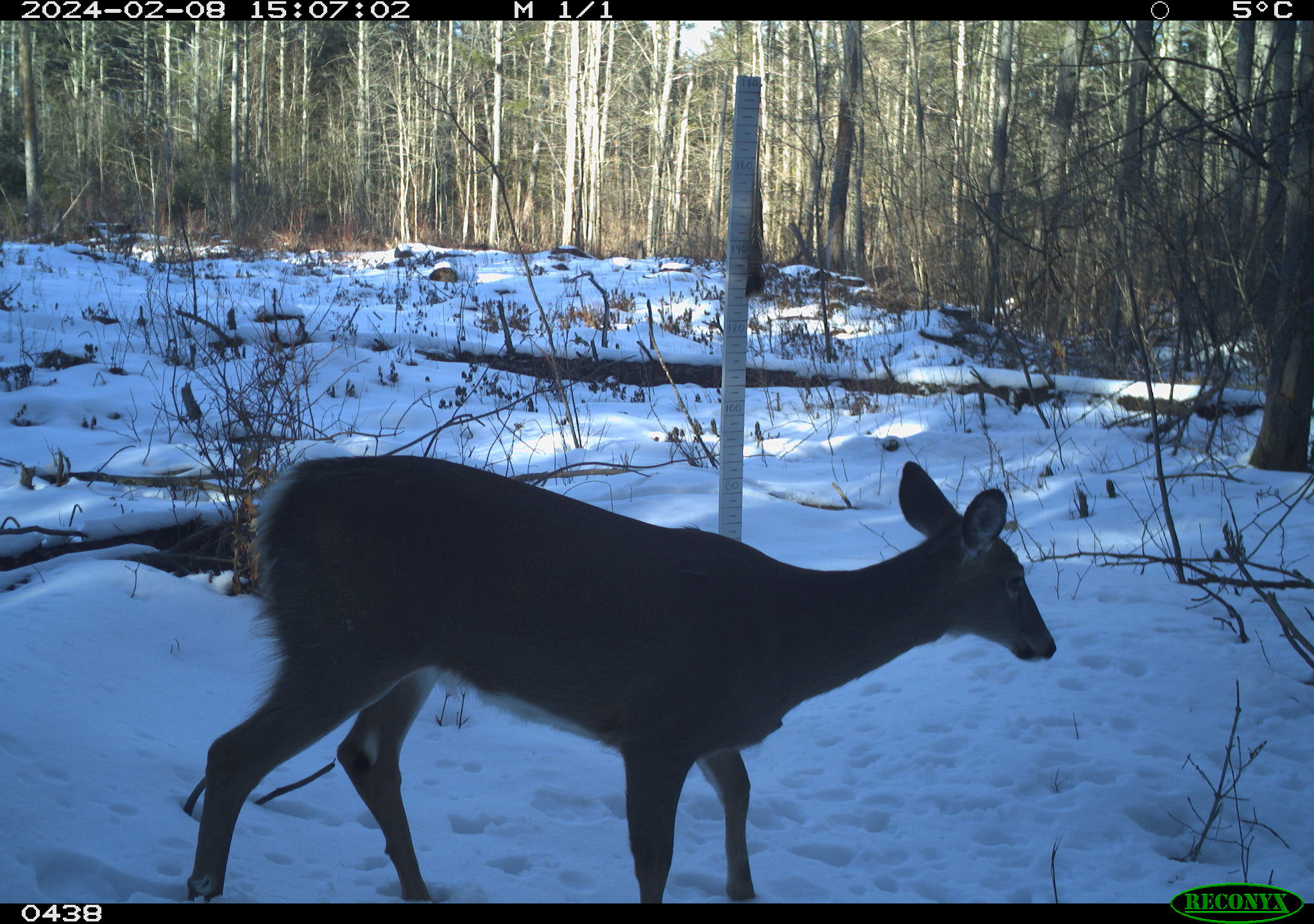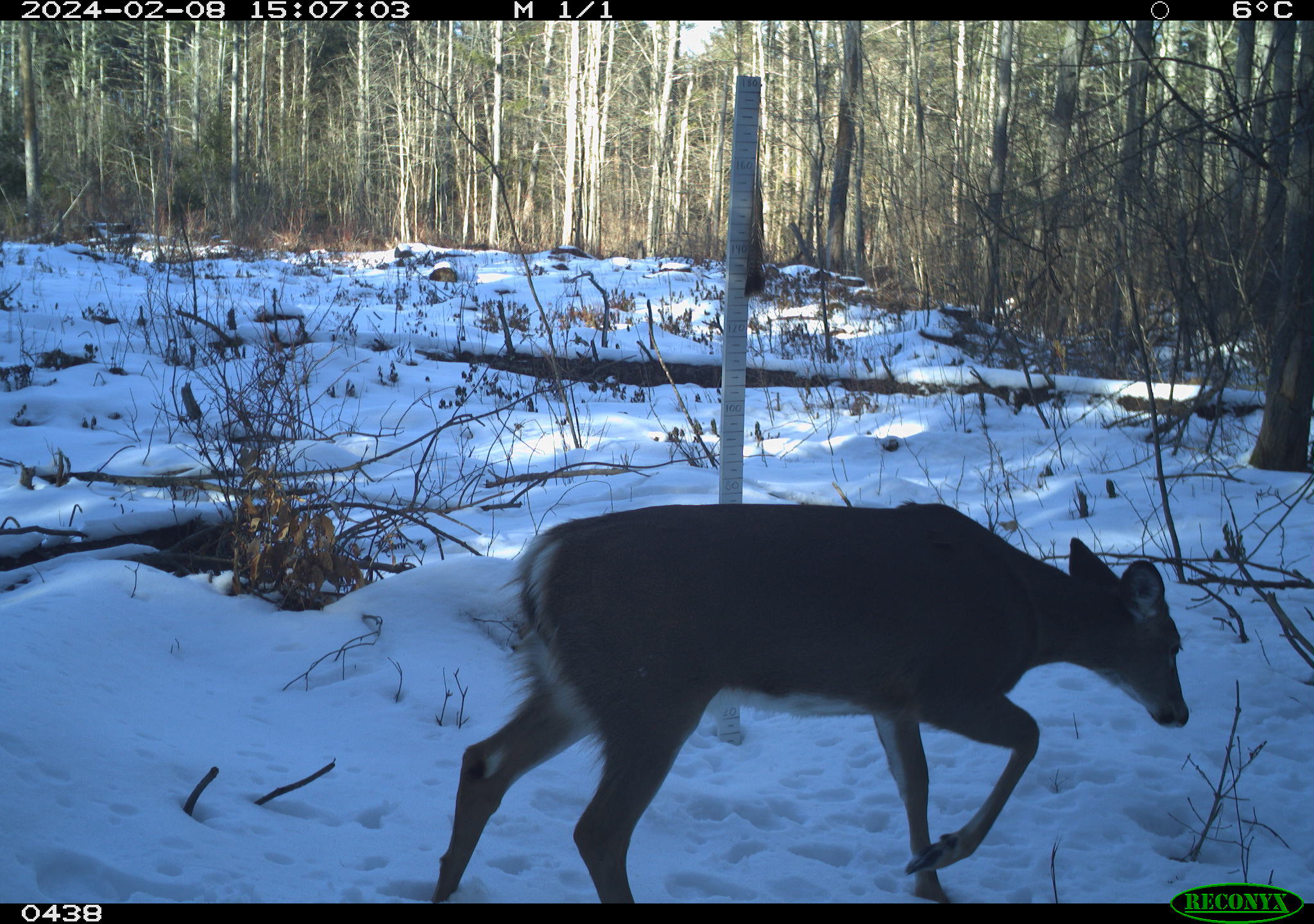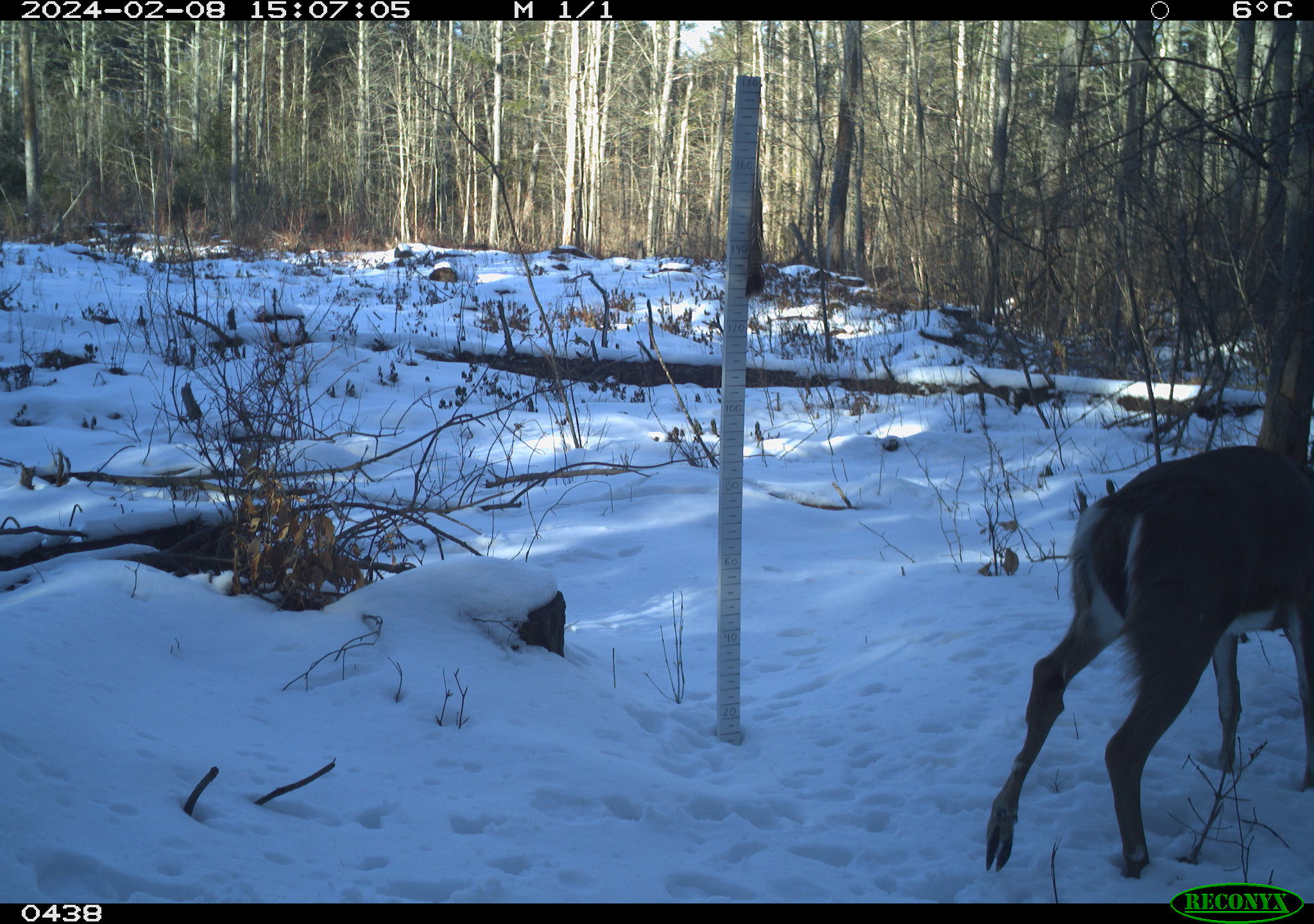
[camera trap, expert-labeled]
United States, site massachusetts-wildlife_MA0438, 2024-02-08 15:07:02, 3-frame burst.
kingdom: Animalia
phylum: Chordata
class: Mammalia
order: Artiodactyla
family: Cervidae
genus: Odocoileus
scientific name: Odocoileus virginianus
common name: white-tailed deer